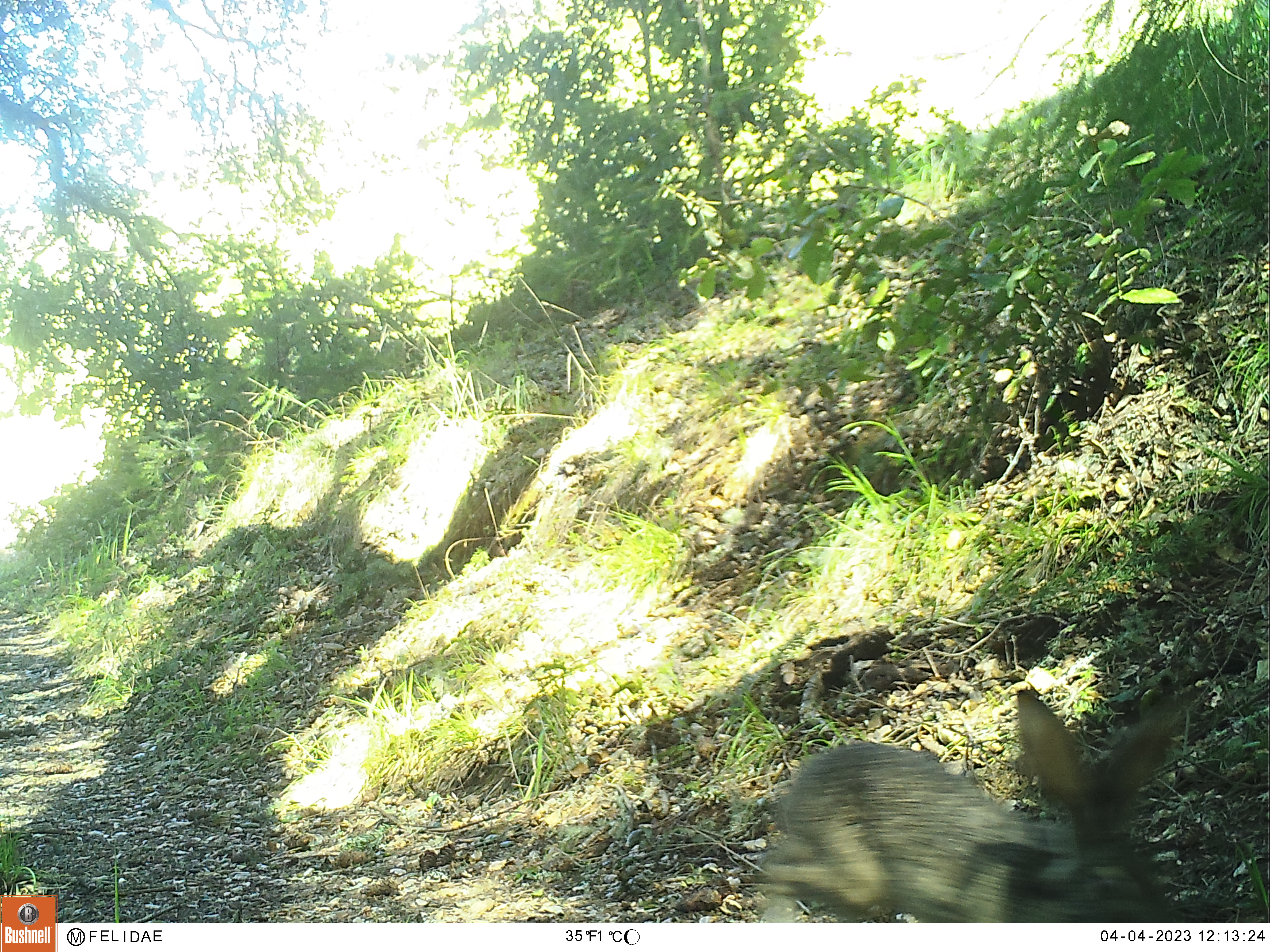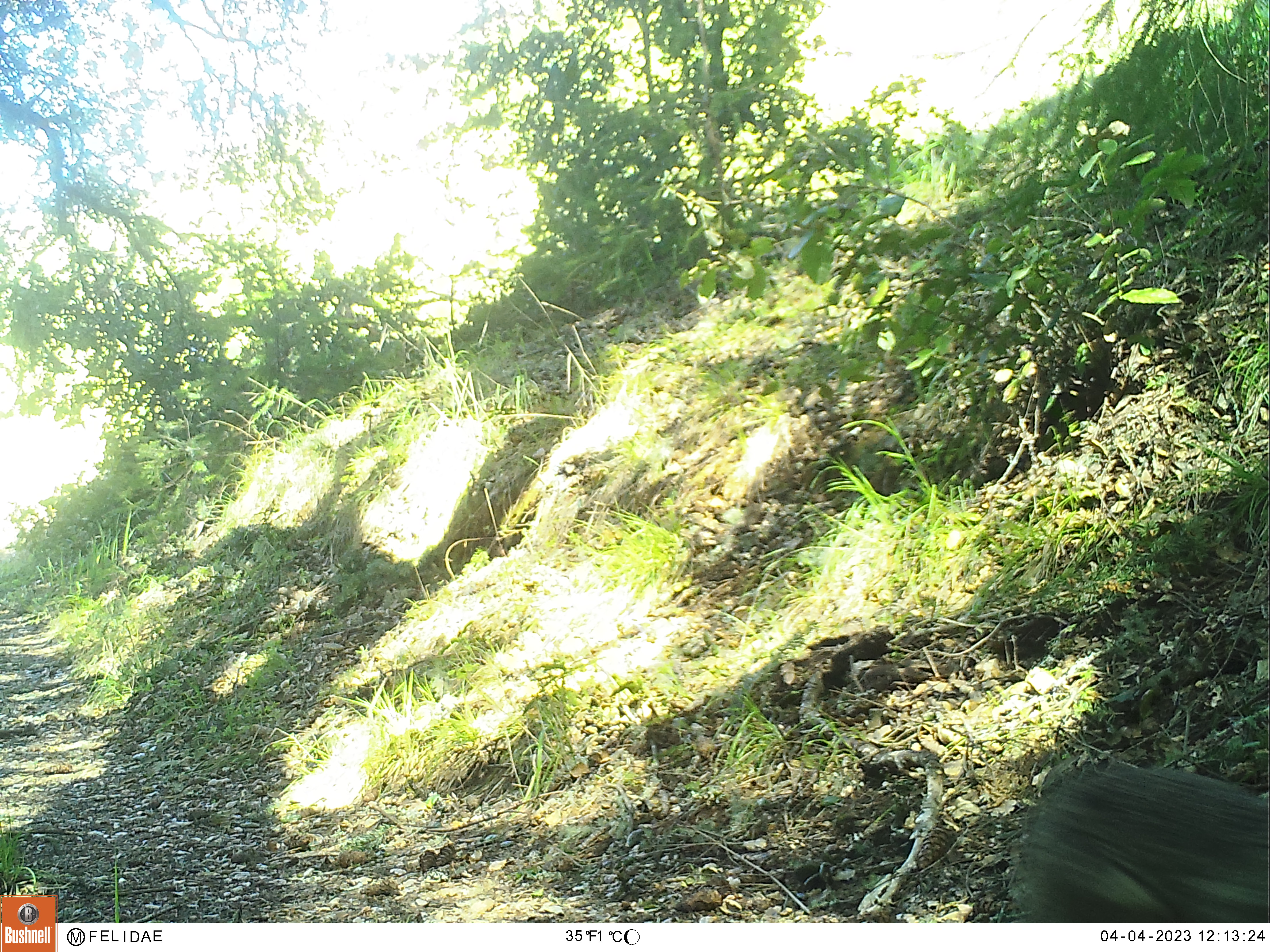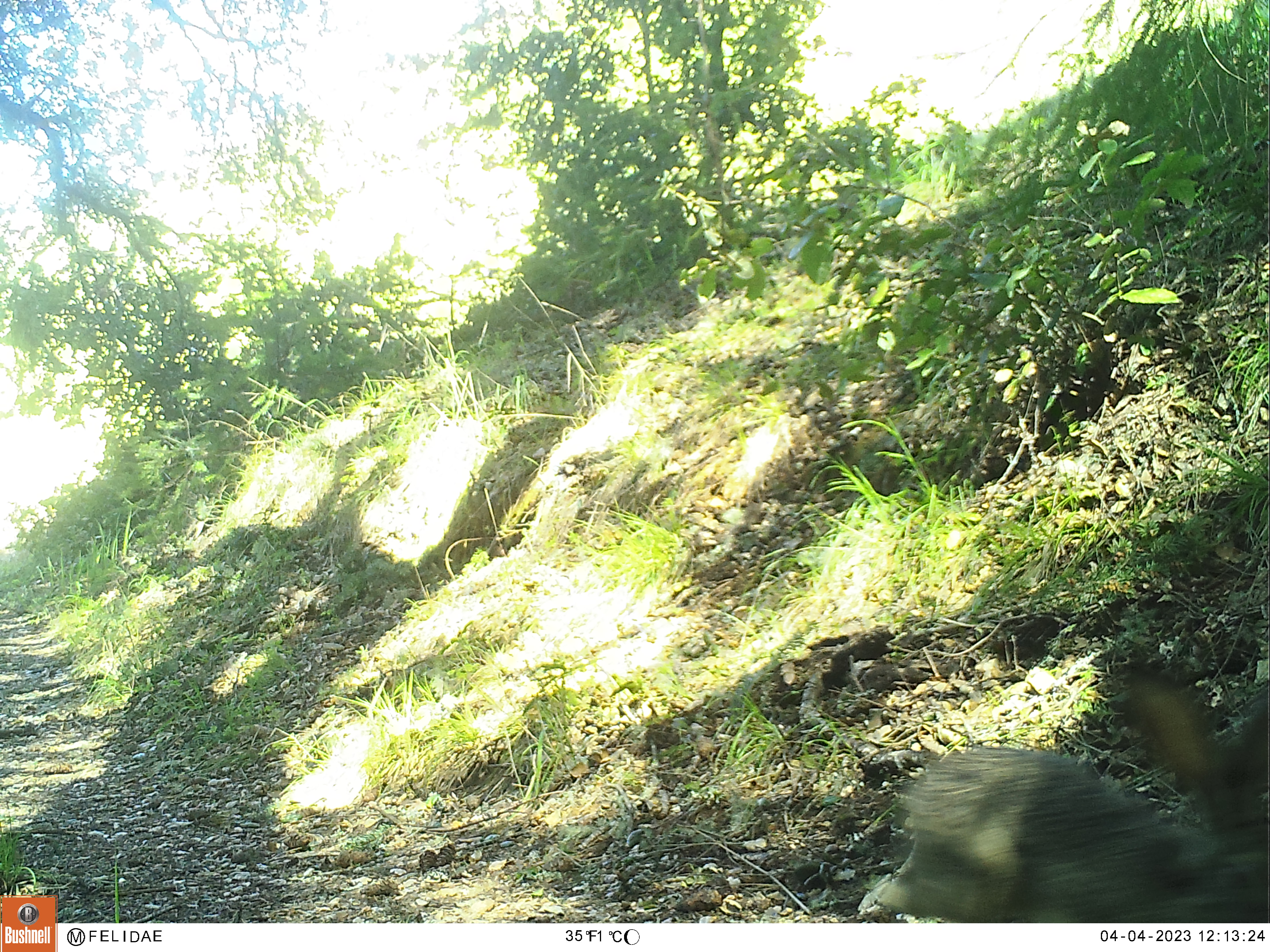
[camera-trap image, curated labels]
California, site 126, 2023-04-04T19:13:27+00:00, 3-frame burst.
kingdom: Animalia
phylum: Chordata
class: Mammalia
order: Lagomorpha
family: Leporidae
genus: Lepus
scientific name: Lepus californicus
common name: black-tailed jackrabbit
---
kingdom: Animalia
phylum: Chordata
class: Mammalia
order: Lagomorpha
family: Leporidae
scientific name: Leporidae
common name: rabbit